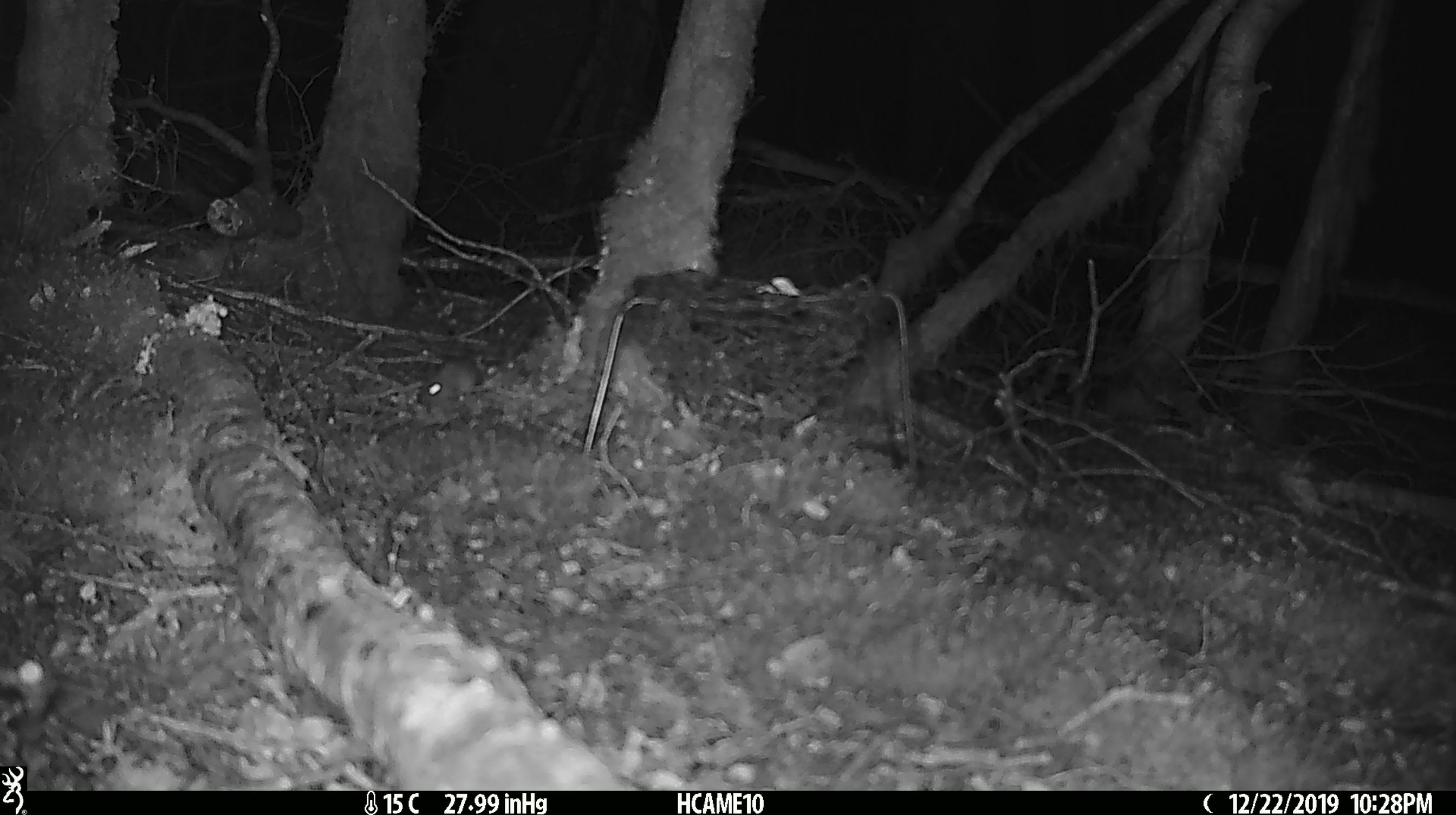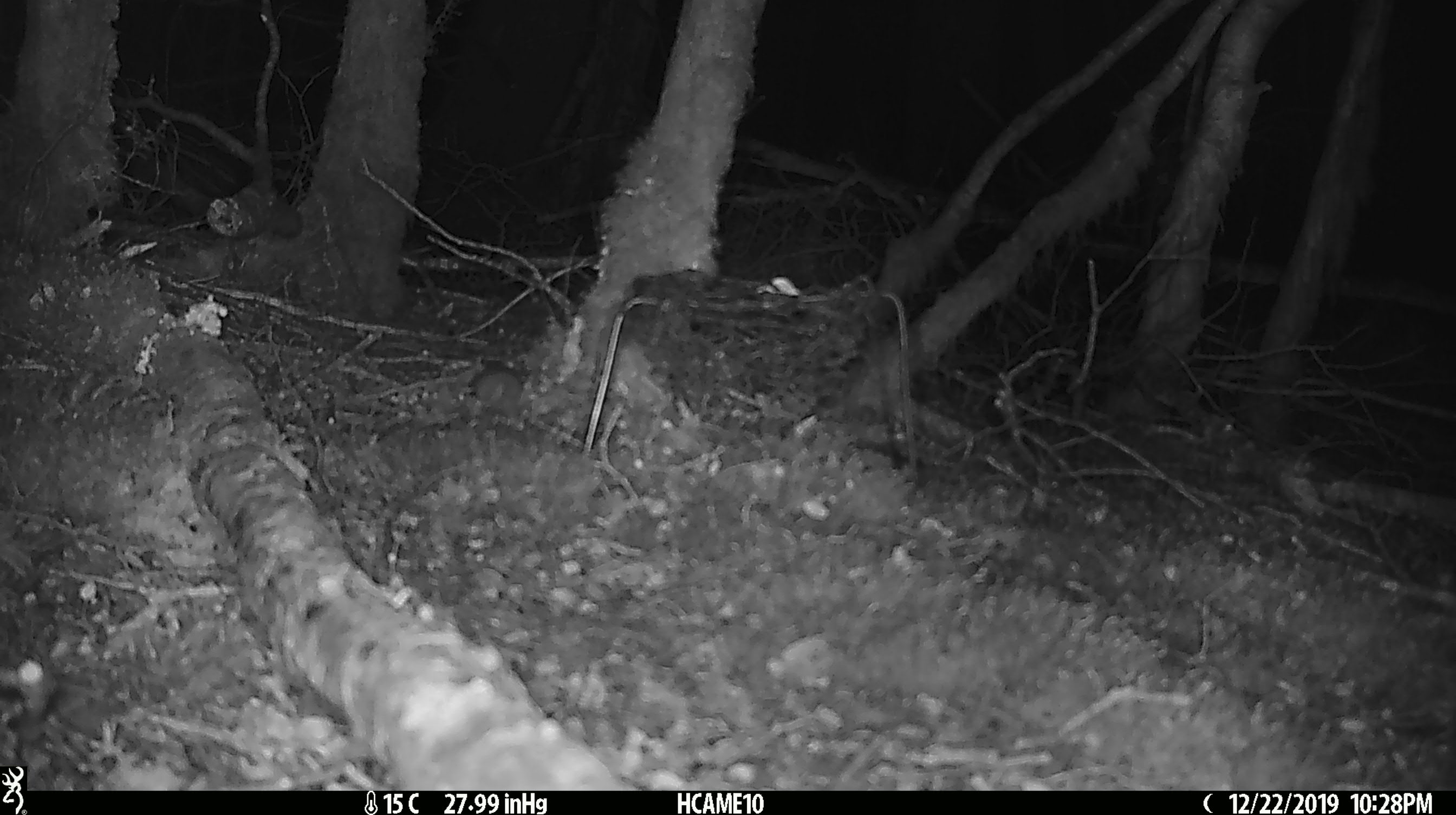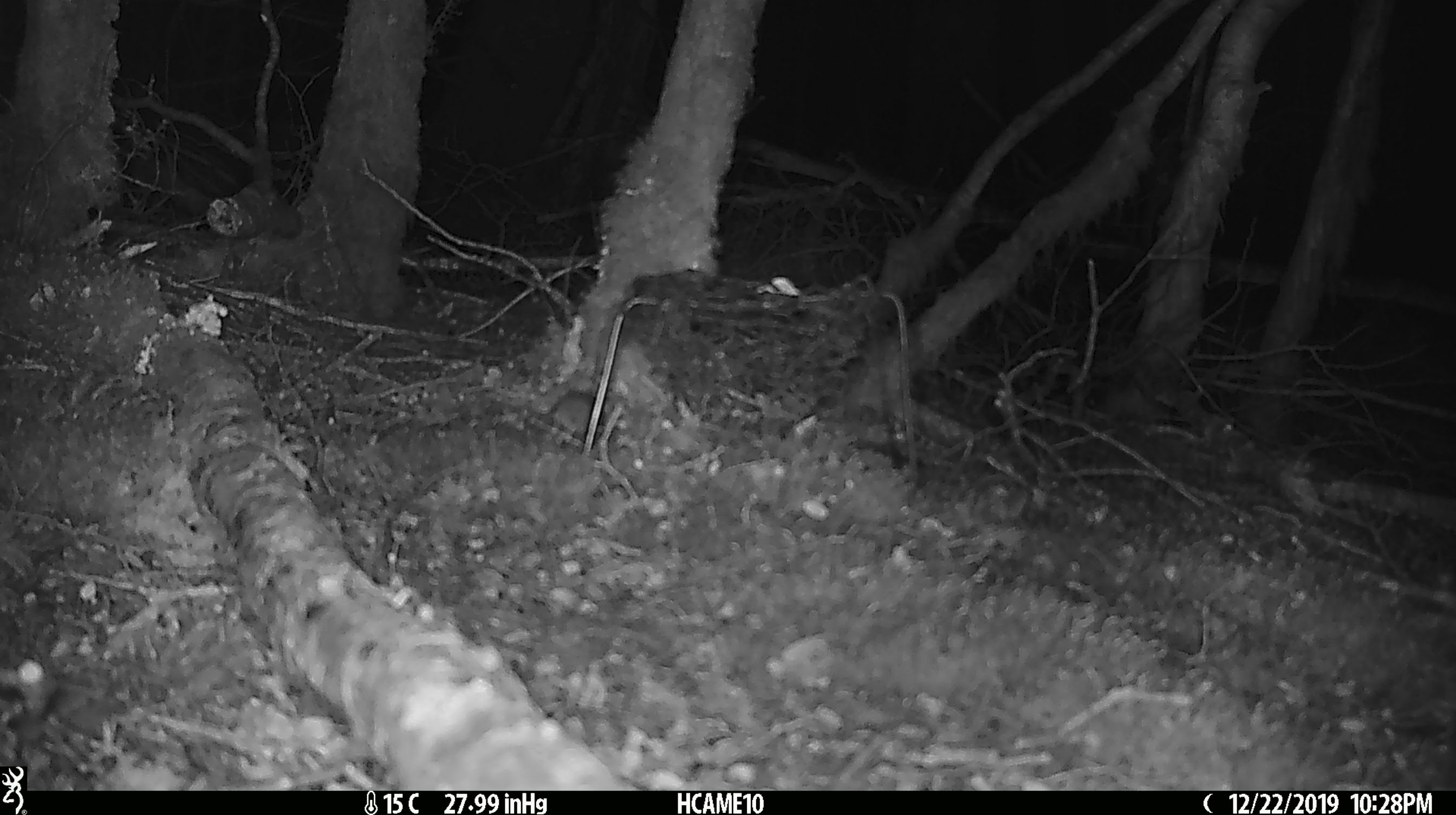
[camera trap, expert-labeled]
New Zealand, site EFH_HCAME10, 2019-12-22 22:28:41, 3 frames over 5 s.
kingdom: Animalia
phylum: Chordata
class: Mammalia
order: Rodentia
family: Muridae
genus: Mus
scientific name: Mus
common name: mouse